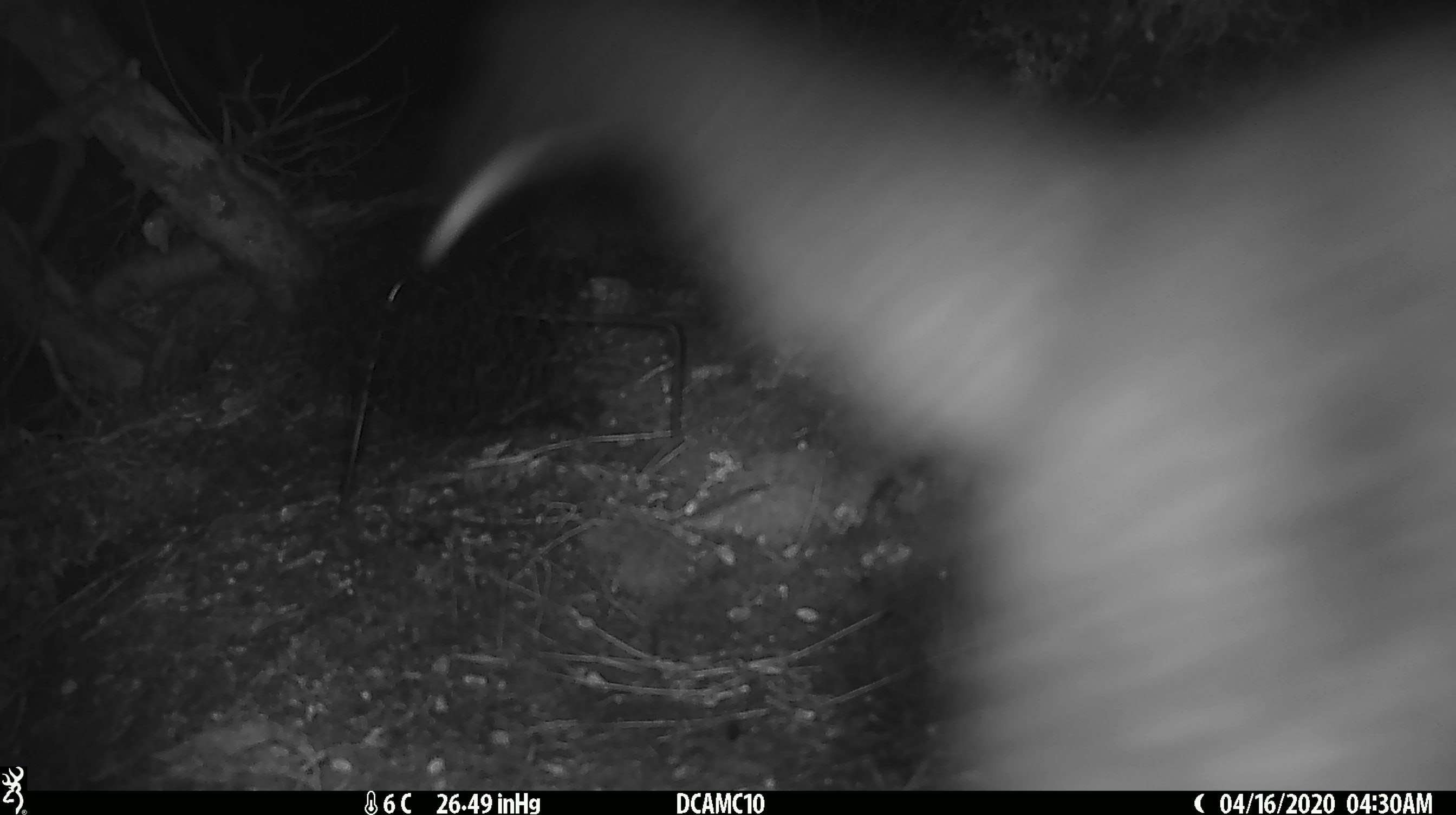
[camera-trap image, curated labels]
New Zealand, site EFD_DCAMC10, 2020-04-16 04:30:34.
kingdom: Animalia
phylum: Chordata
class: Mammalia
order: Diprotodontia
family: Phalangeridae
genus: Trichosurus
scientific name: Trichosurus vulpecula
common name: common brushtail possum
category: possum